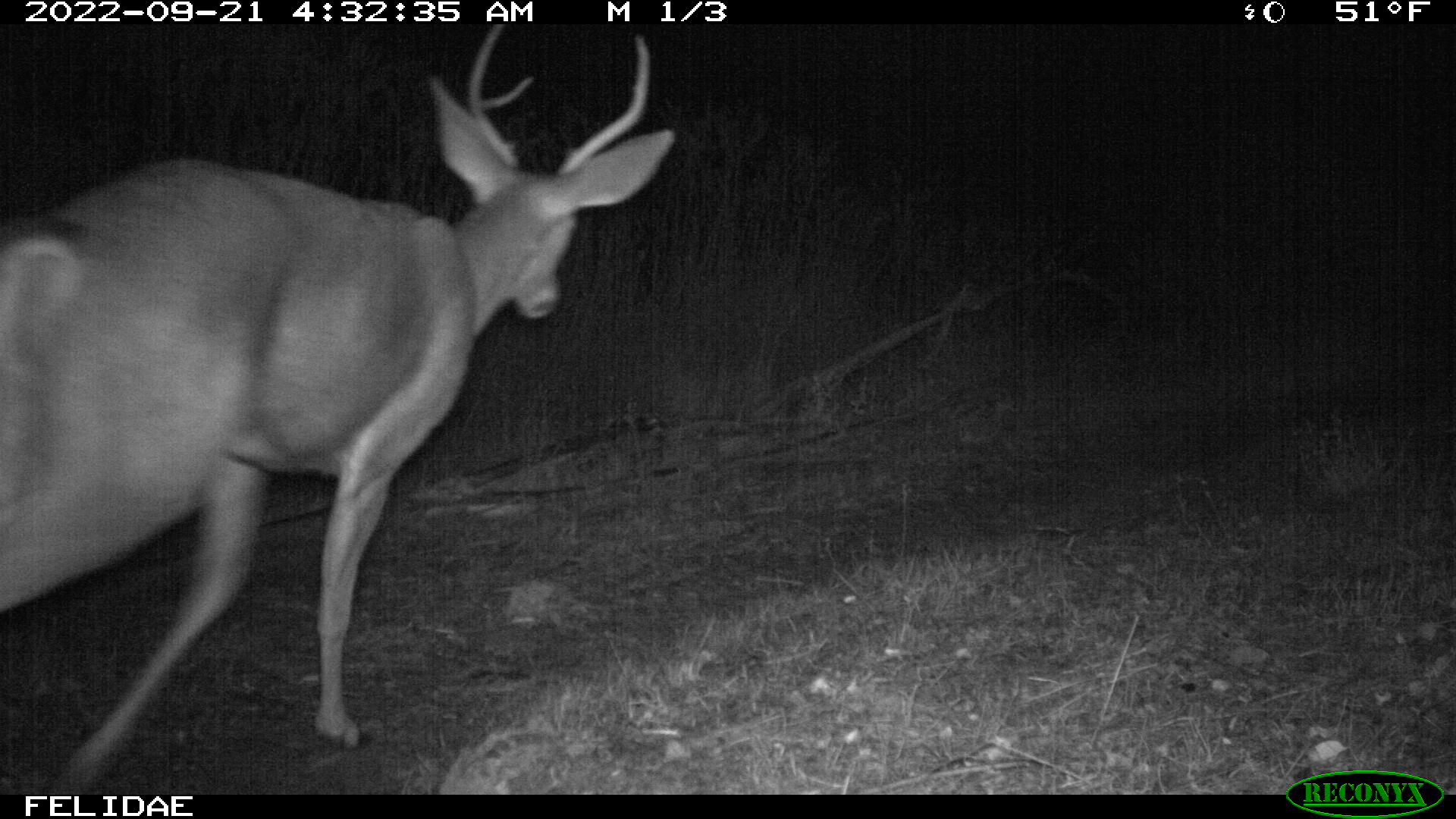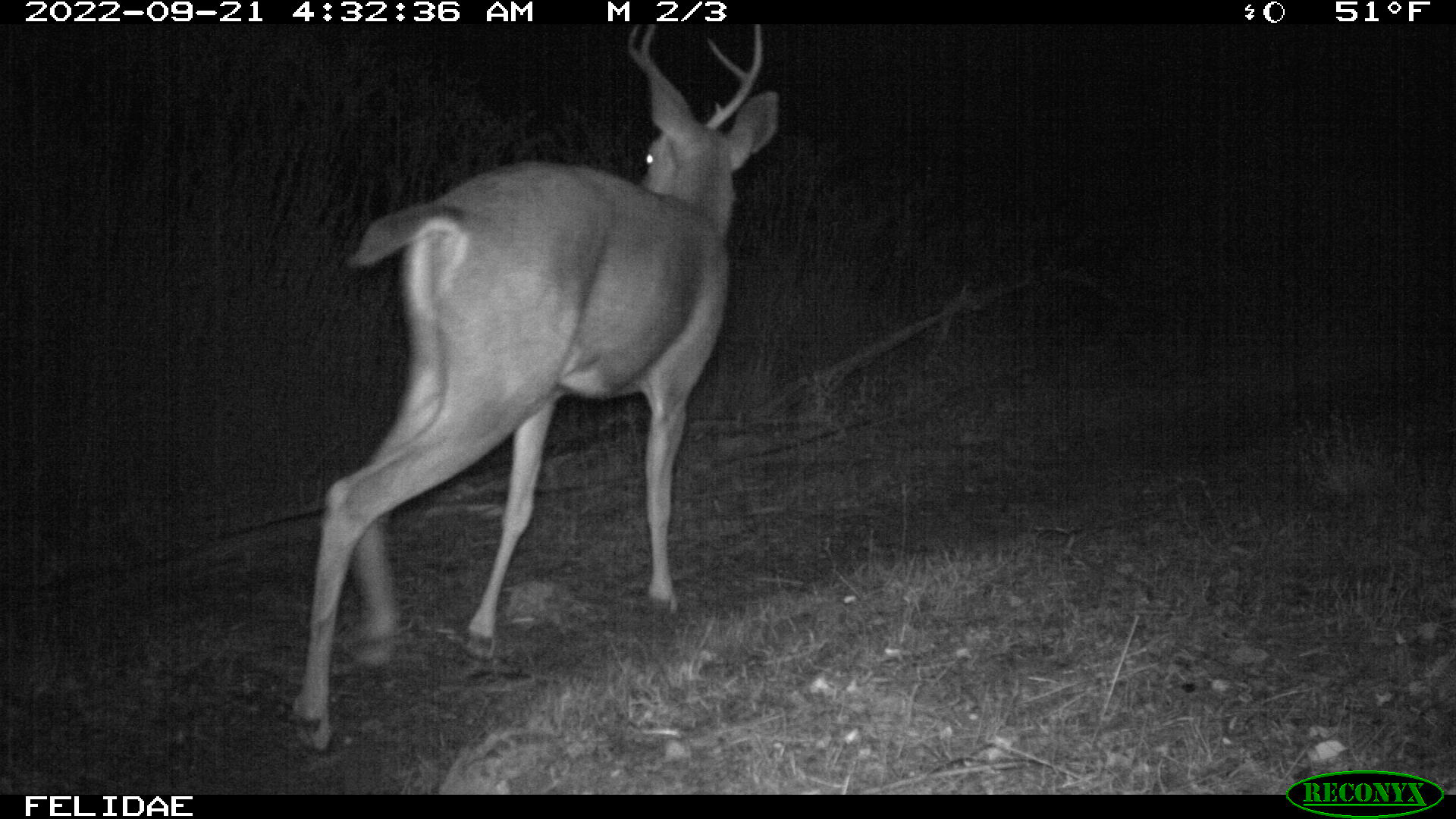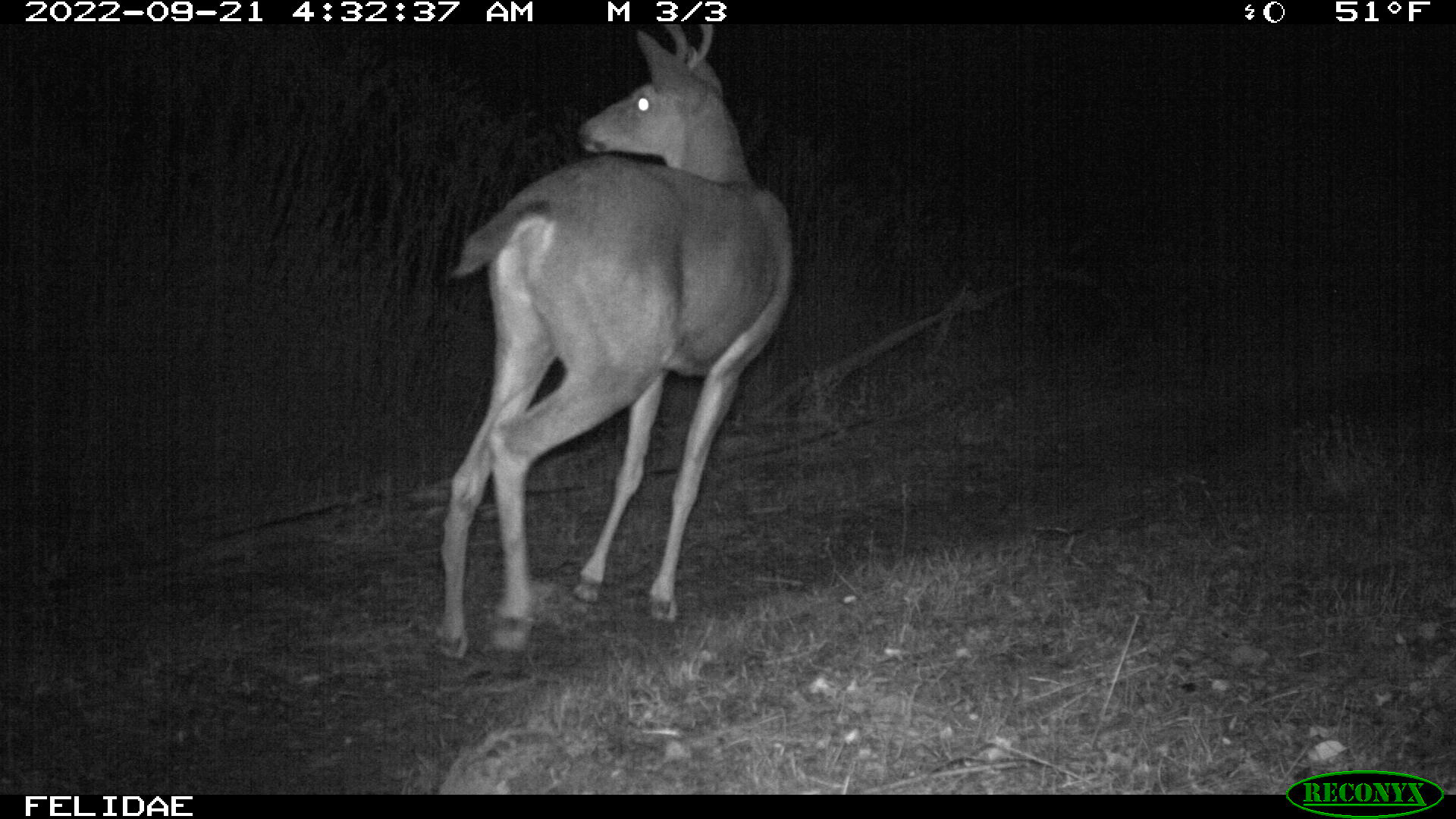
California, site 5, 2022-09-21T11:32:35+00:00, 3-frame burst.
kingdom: Animalia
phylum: Chordata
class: Mammalia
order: Artiodactyla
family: Cervidae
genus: Odocoileus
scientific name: Odocoileus hemionus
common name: mule deer